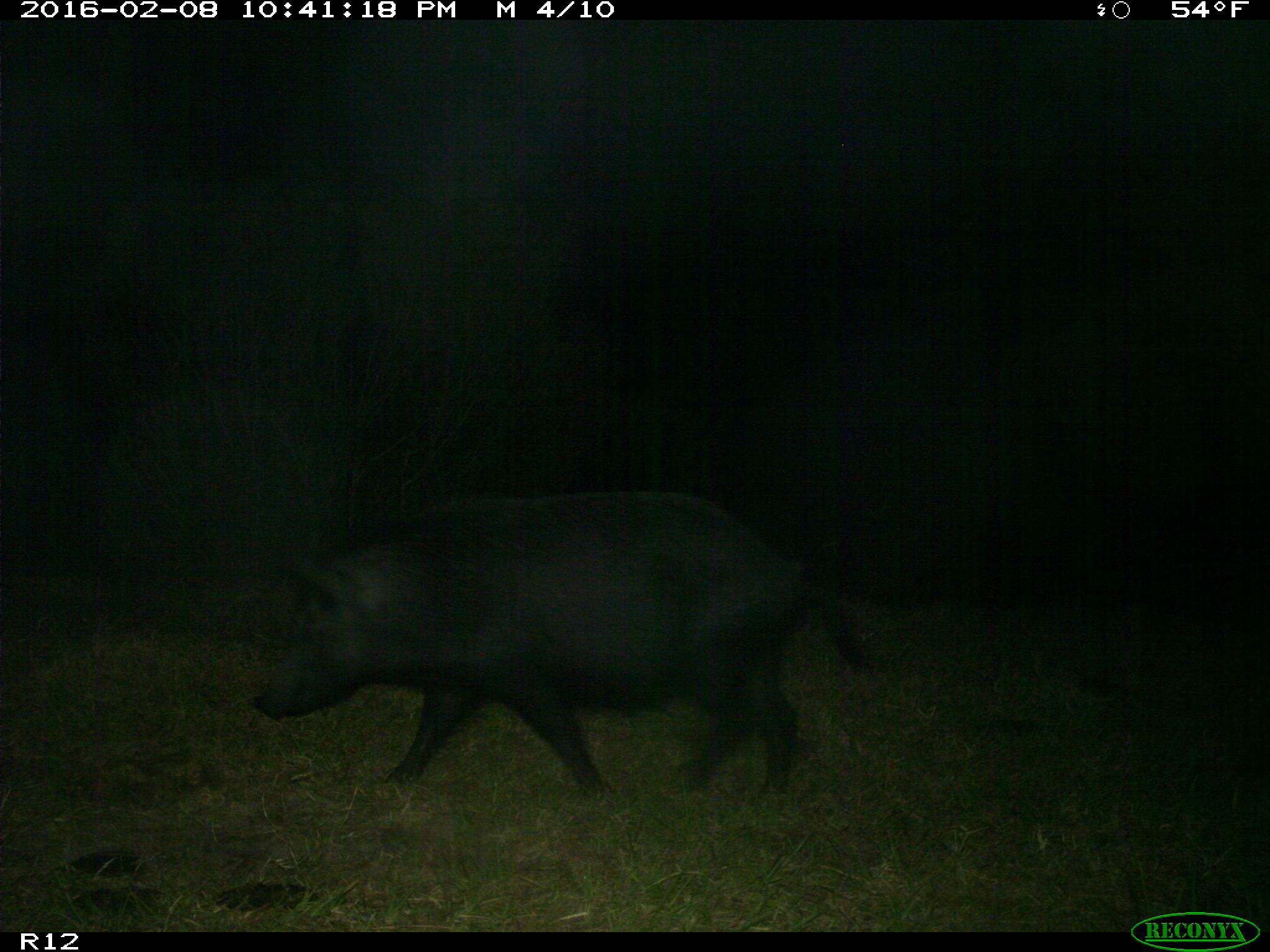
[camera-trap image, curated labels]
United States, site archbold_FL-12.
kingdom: Animalia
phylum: Chordata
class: Mammalia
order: Artiodactyla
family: Suidae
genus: Sus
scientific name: Sus scrofa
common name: wild boar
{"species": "Sus scrofa (wild boar)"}